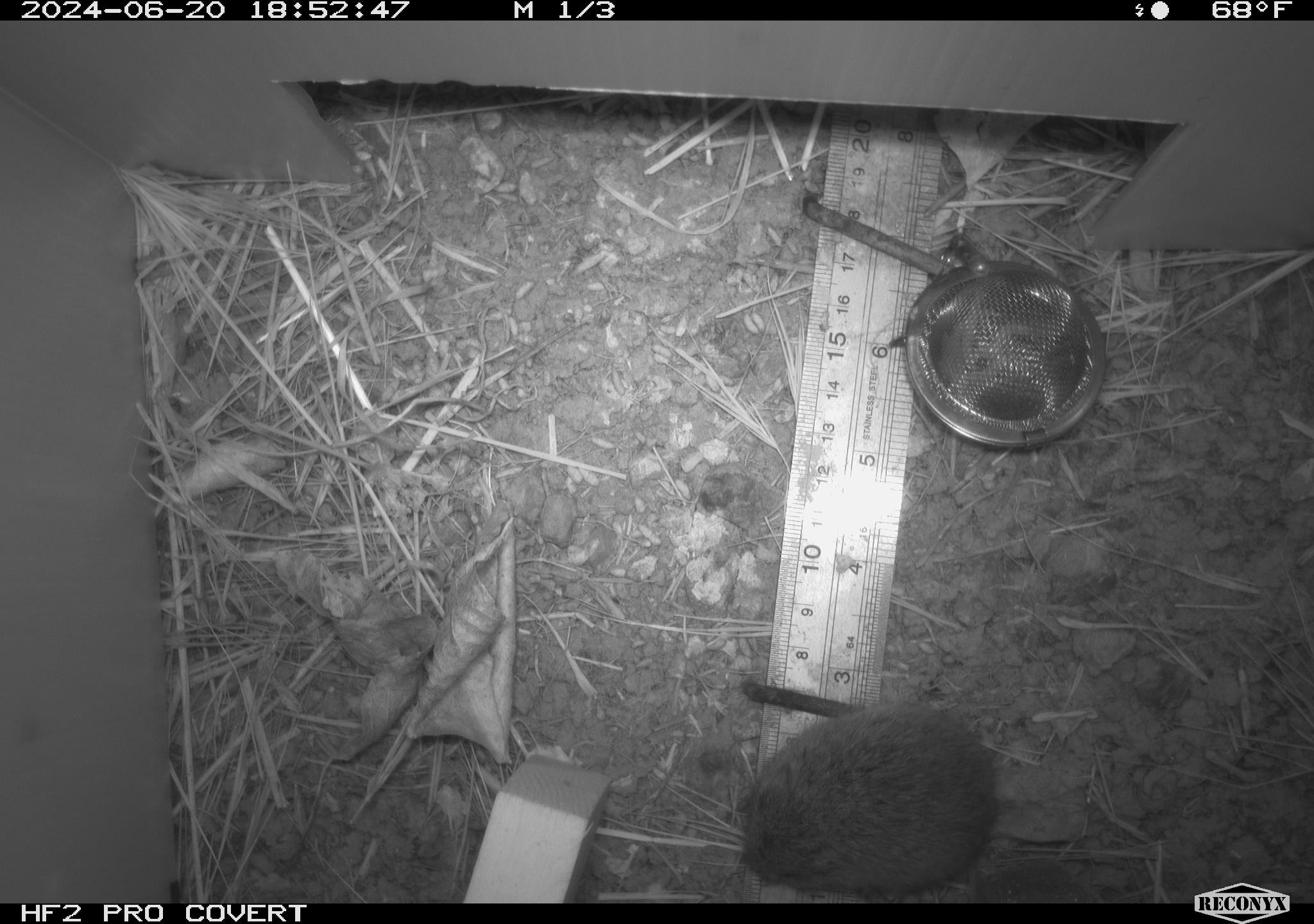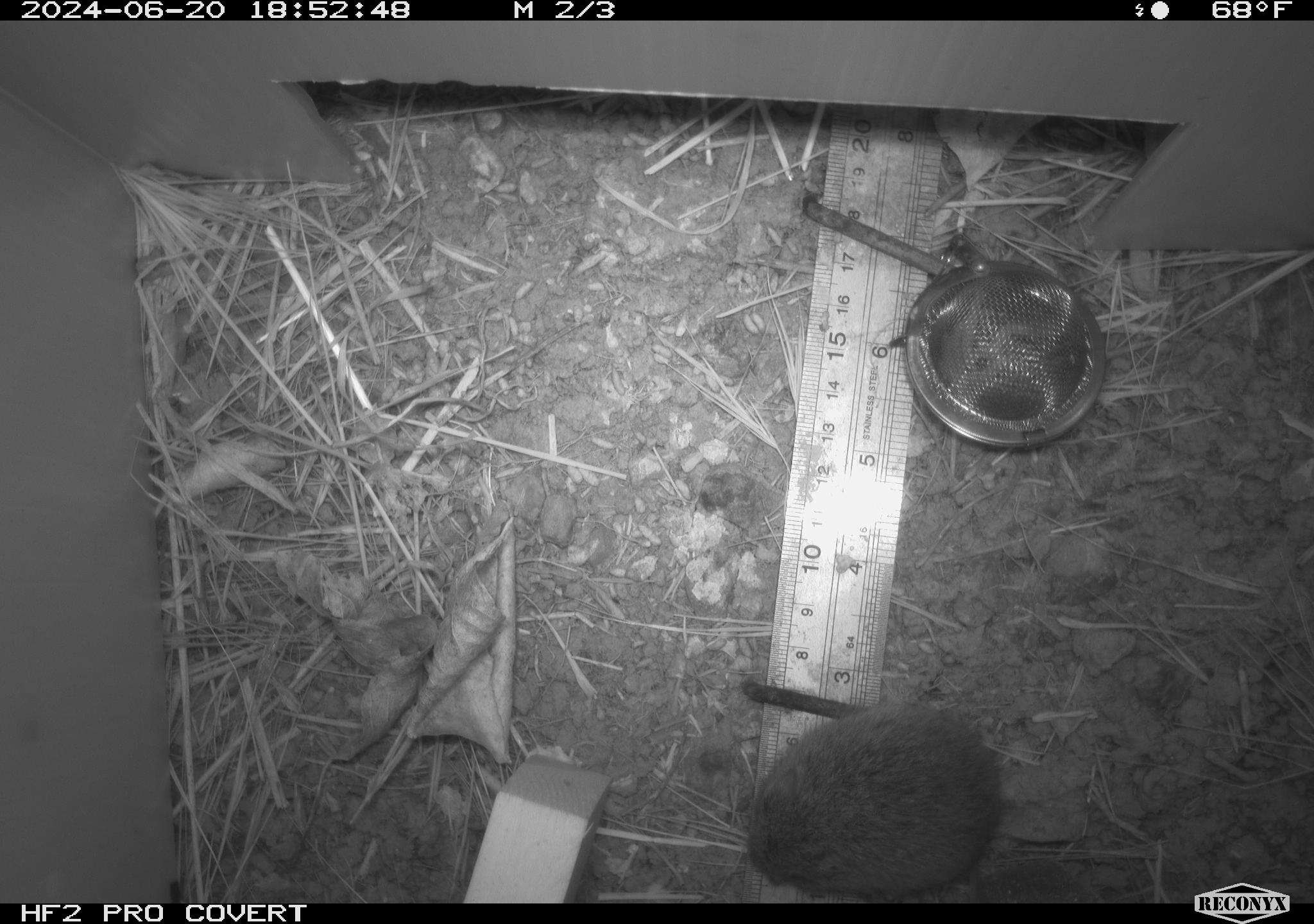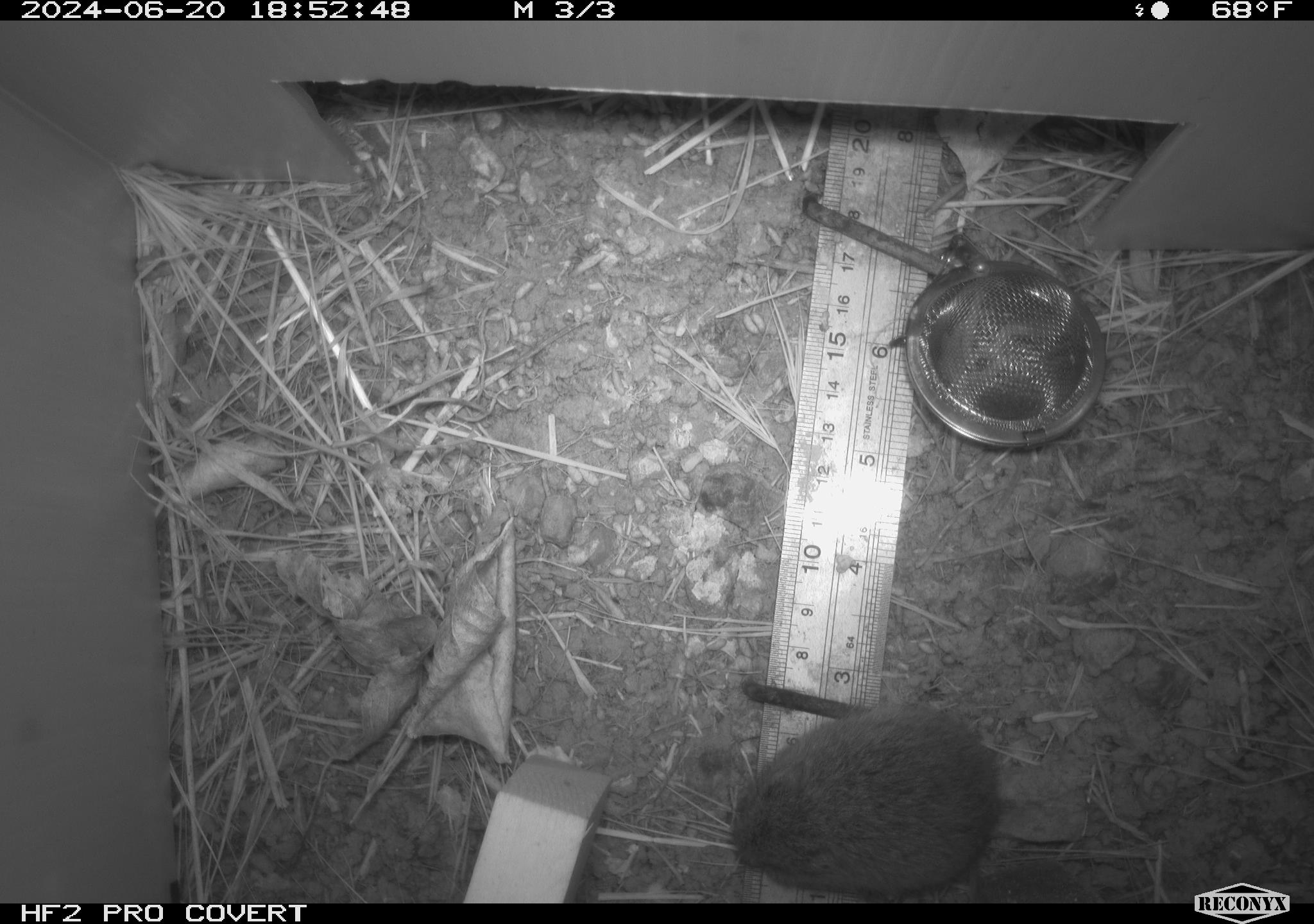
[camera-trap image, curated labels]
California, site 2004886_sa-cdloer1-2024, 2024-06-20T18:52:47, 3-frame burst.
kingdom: Animalia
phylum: Chordata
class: Mammalia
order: Rodentia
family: Cricetidae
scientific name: Arvicolinae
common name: voles, lemmings, and muskrats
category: arvicolinae subfamily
Arvicolinae subfamily (voles, lemmings, and muskrats) (Arvicolinae).